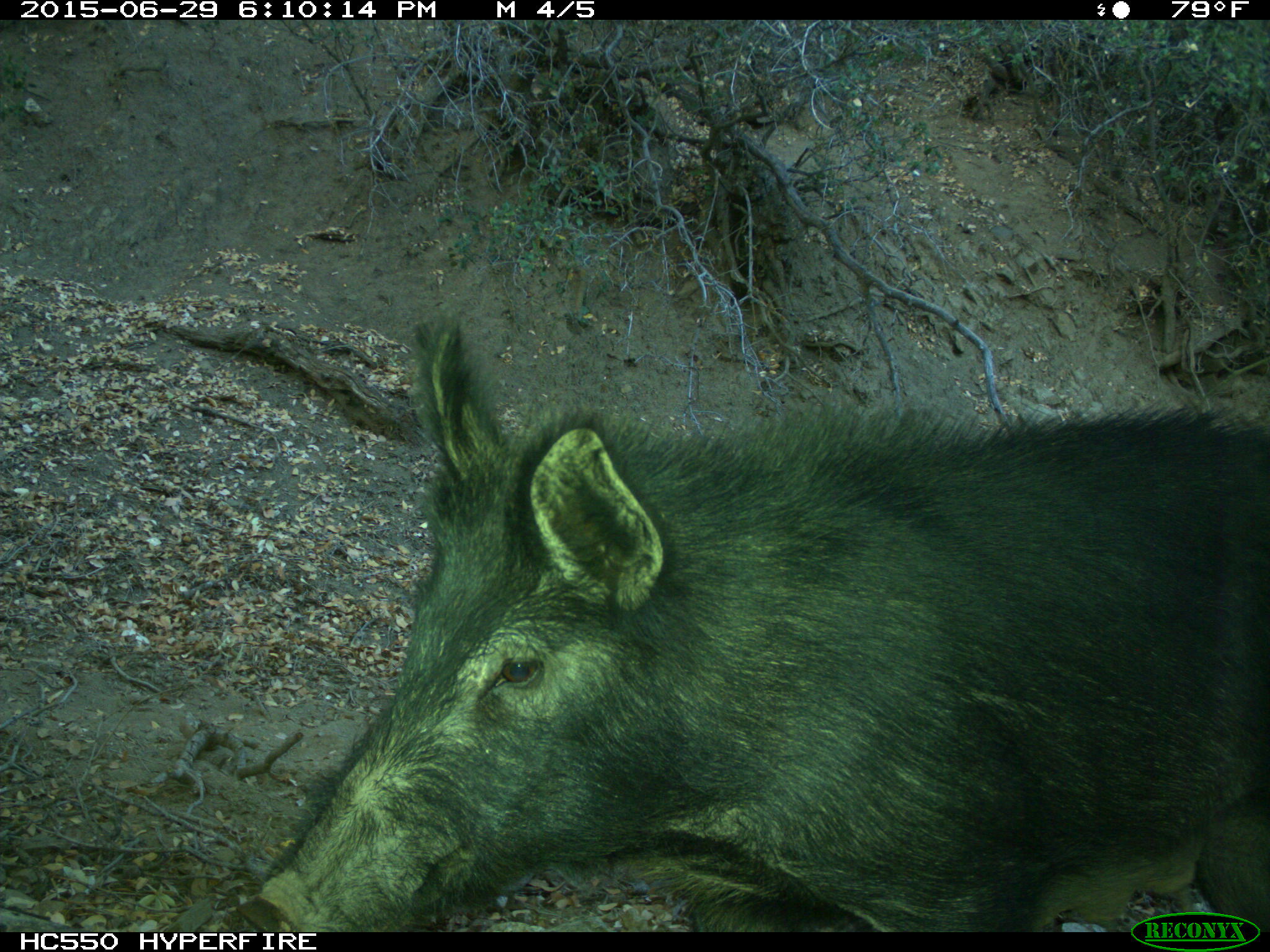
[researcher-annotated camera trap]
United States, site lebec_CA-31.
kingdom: Animalia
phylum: Chordata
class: Mammalia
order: Artiodactyla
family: Suidae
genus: Sus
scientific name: Sus scrofa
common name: wild boar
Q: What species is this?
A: Sus scrofa (wild boar).